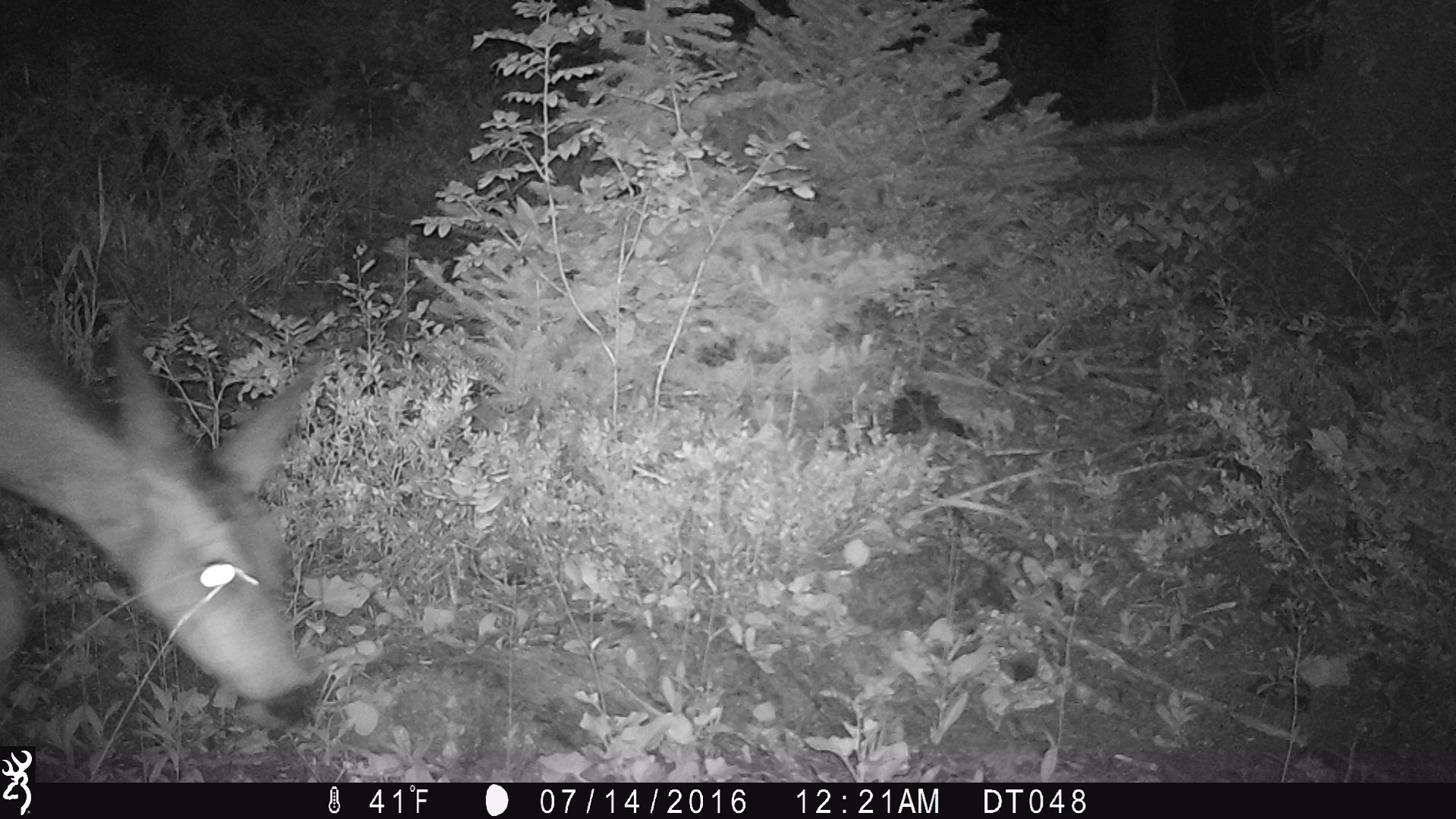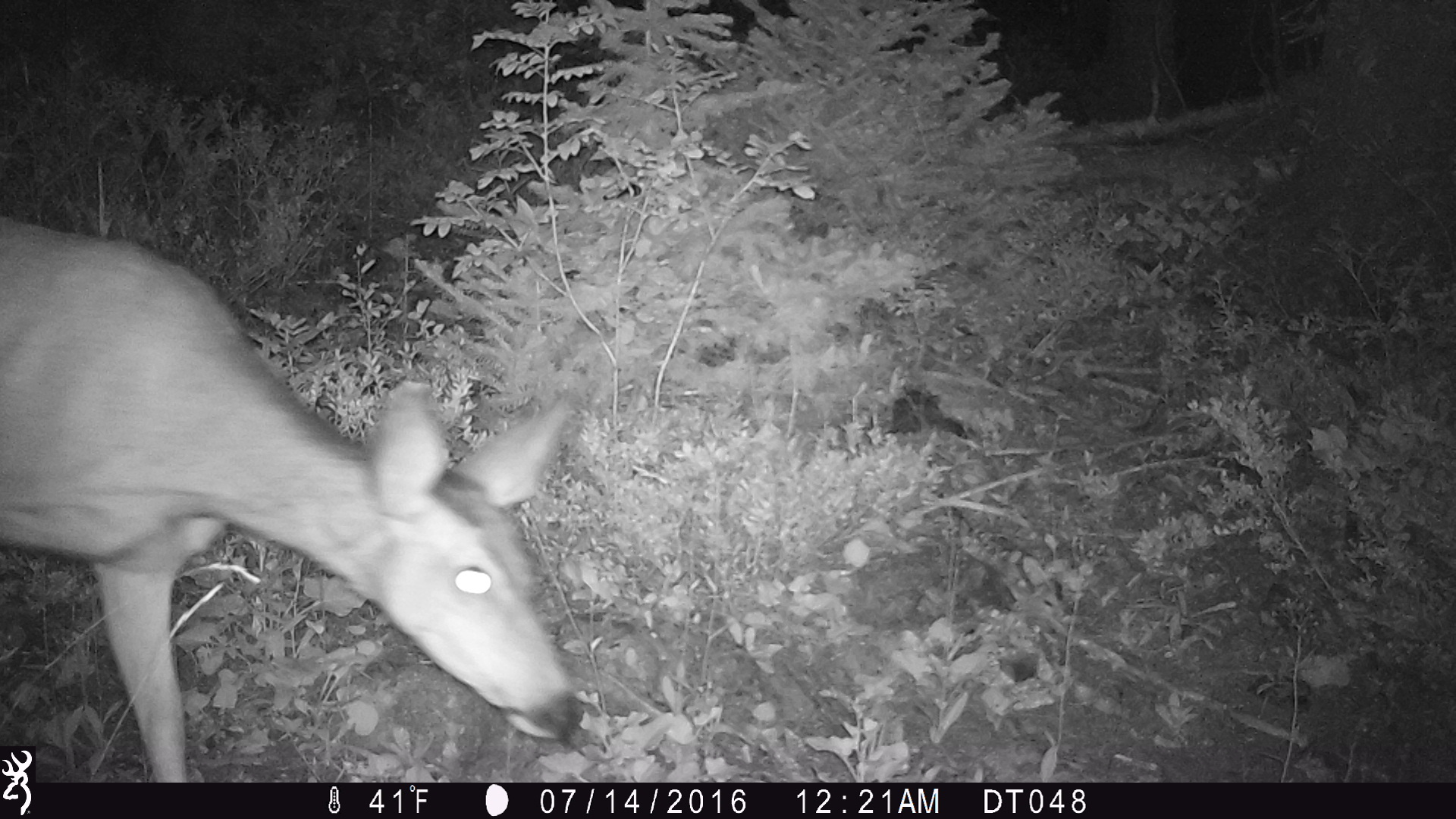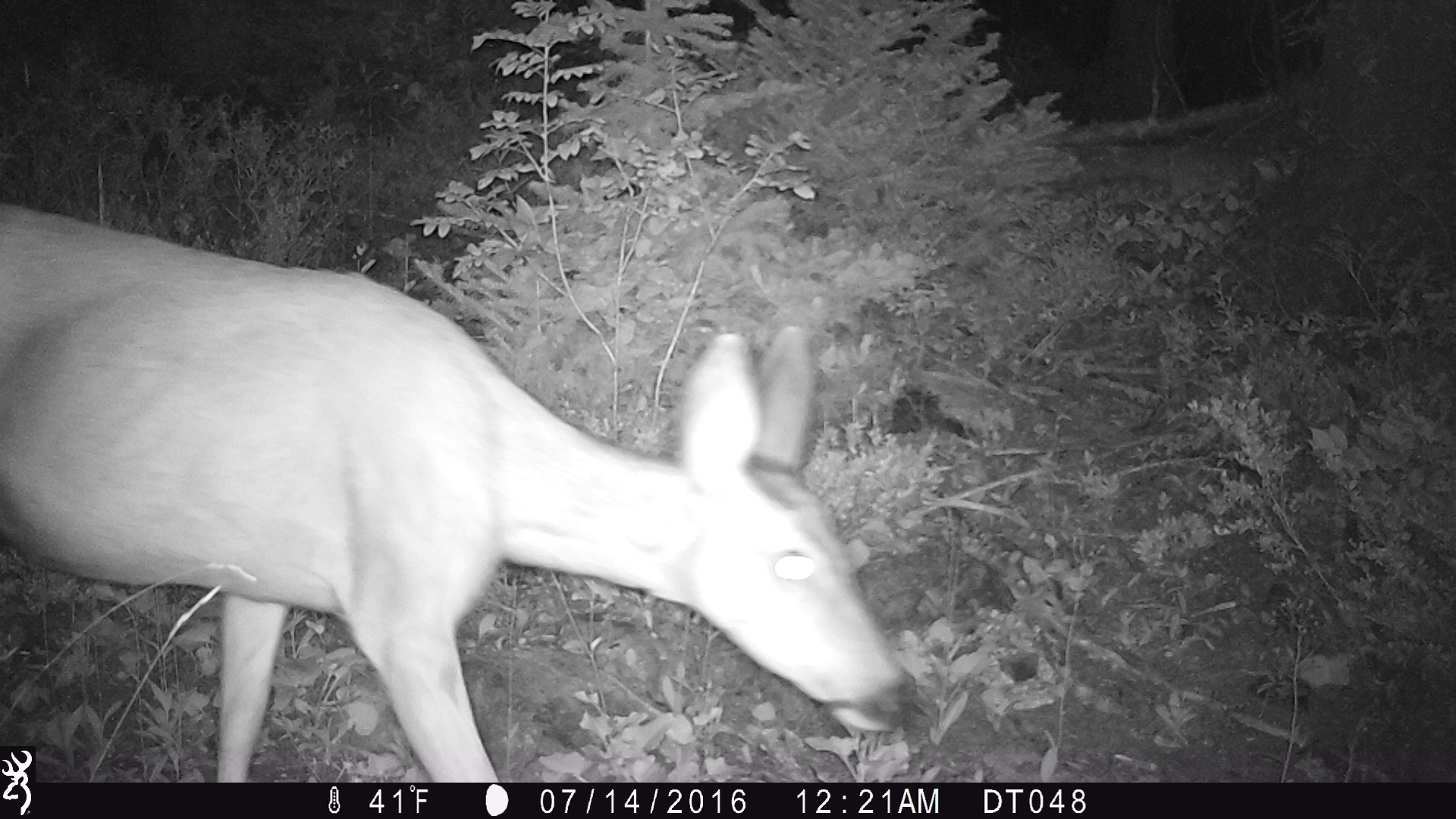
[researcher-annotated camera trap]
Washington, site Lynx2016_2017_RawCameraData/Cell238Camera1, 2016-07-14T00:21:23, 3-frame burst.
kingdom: Animalia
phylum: Chordata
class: Mammalia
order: Artiodactyla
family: Cervidae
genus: Odocoileus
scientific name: Odocoileus hemionus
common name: mule deer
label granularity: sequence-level